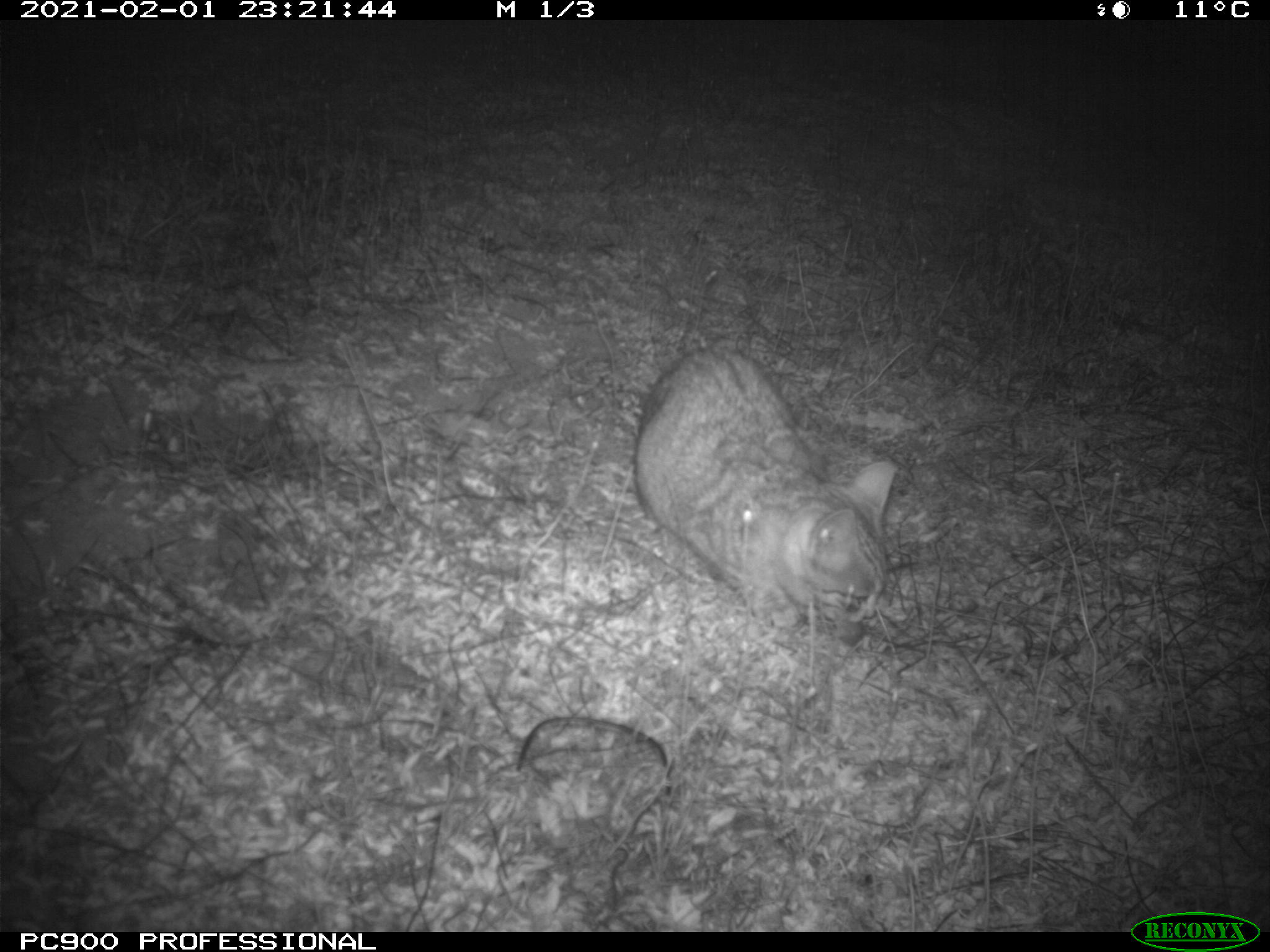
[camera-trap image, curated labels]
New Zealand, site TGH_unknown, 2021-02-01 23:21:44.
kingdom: Animalia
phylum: Chordata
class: Mammalia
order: Carnivora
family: Felidae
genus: Felis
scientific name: Felis catus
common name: domestic cat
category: cat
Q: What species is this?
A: Cat (domestic cat) (Felis catus).